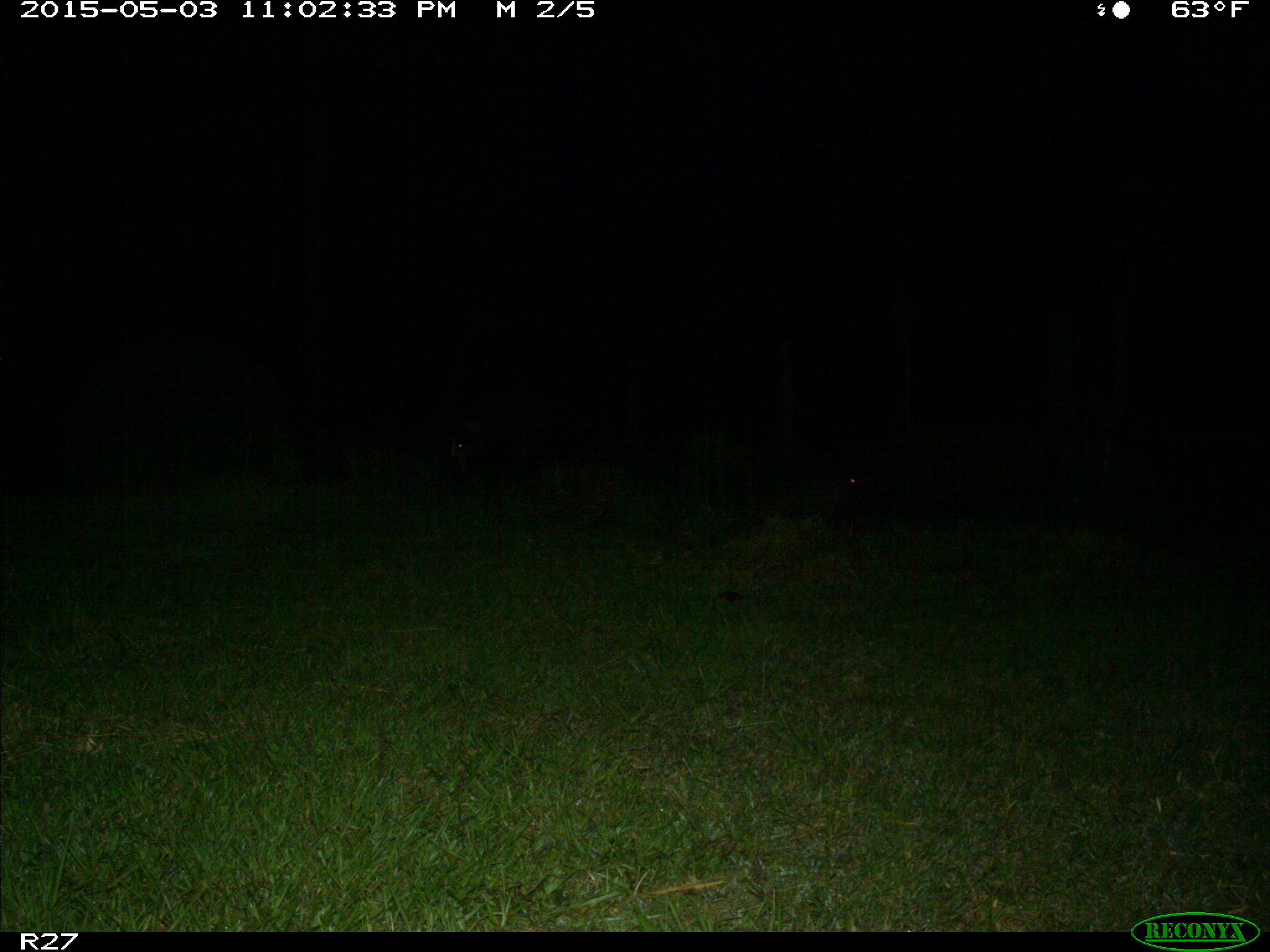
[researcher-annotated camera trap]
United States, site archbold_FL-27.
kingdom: Animalia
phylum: Chordata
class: Mammalia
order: Artiodactyla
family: Suidae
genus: Sus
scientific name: Sus scrofa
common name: wild boar